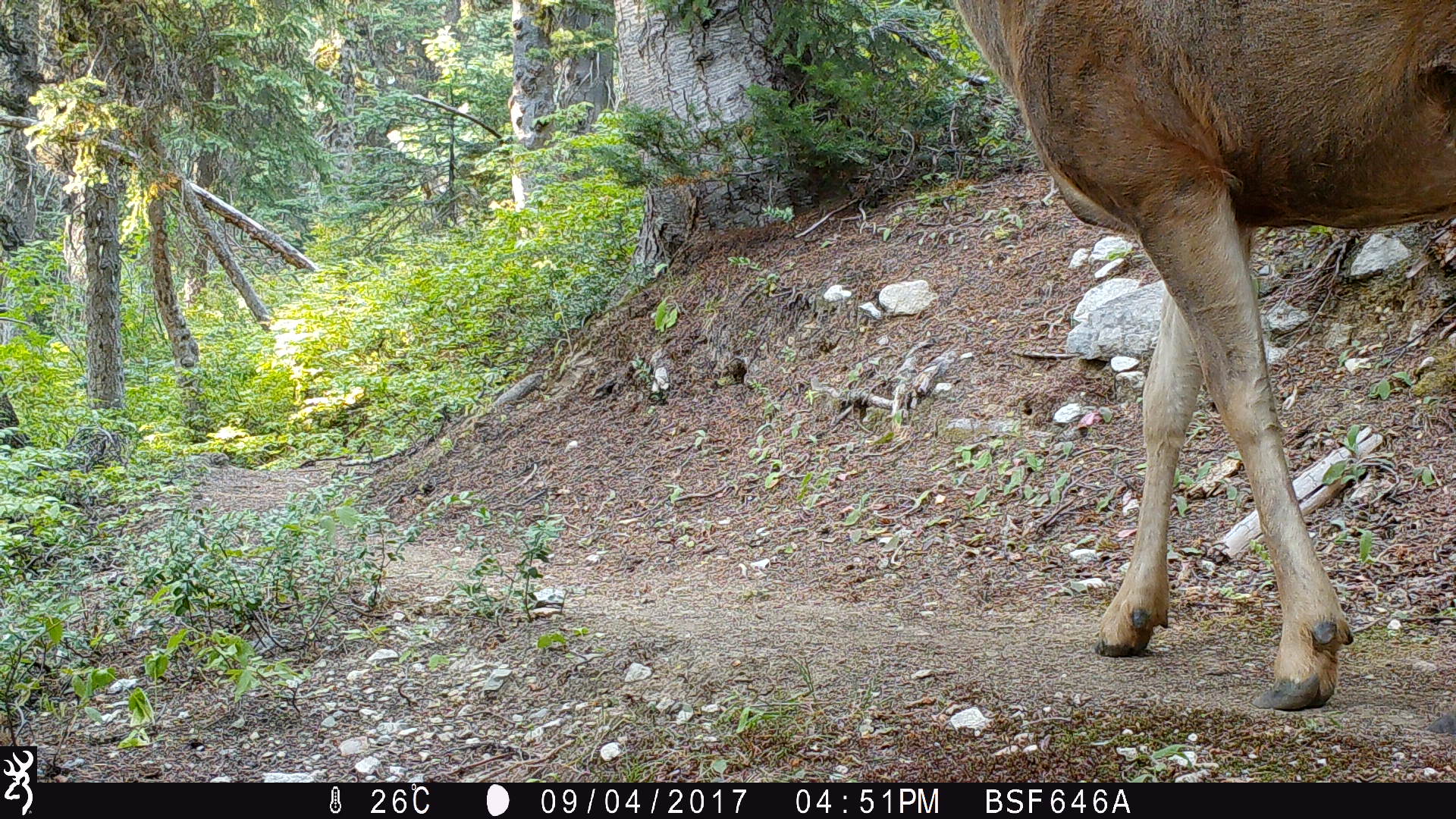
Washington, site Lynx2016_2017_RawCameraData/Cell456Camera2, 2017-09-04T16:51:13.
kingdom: Animalia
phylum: Chordata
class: Mammalia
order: Artiodactyla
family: Cervidae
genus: Odocoileus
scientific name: Odocoileus hemionus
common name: mule deer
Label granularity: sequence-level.